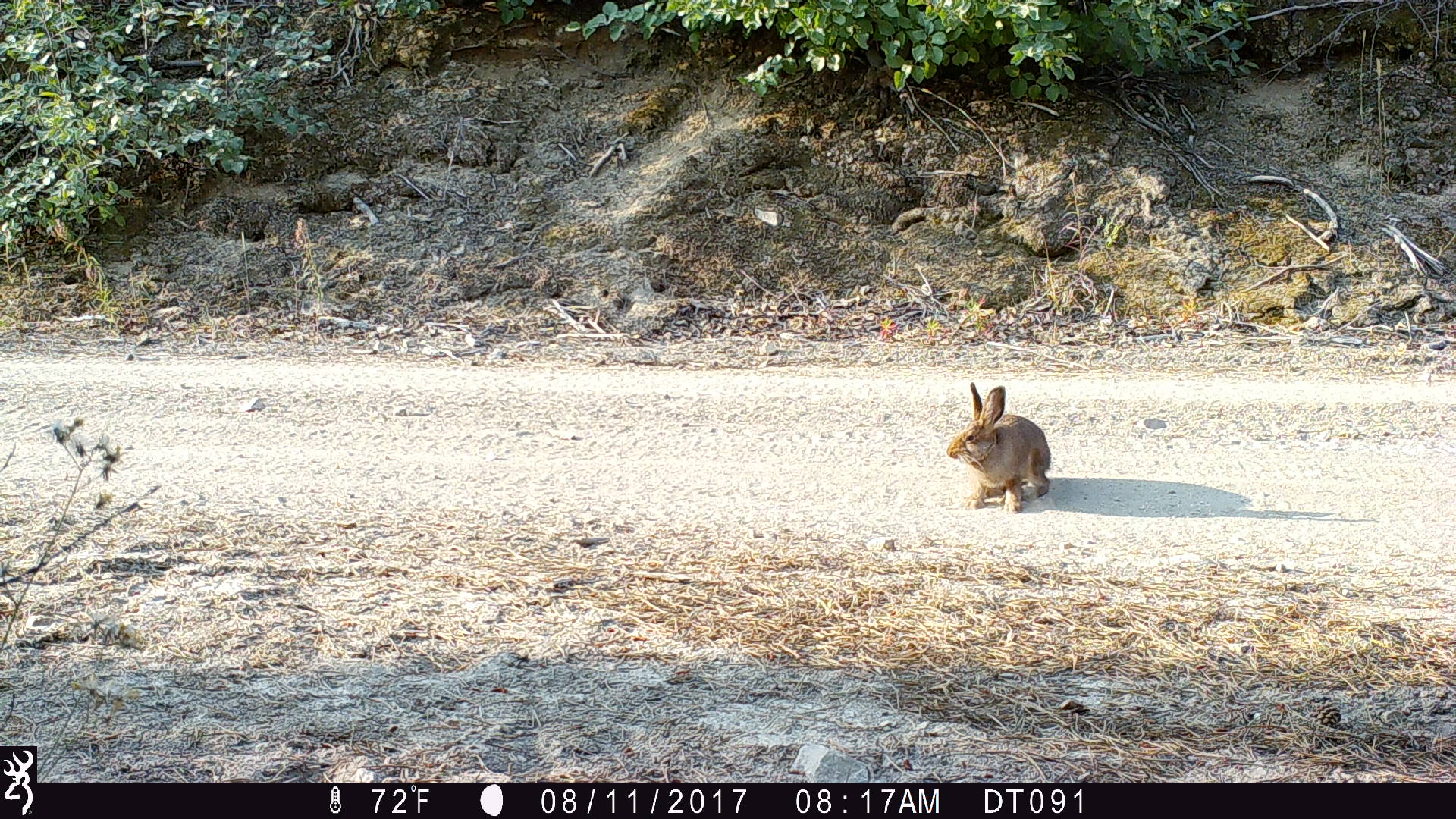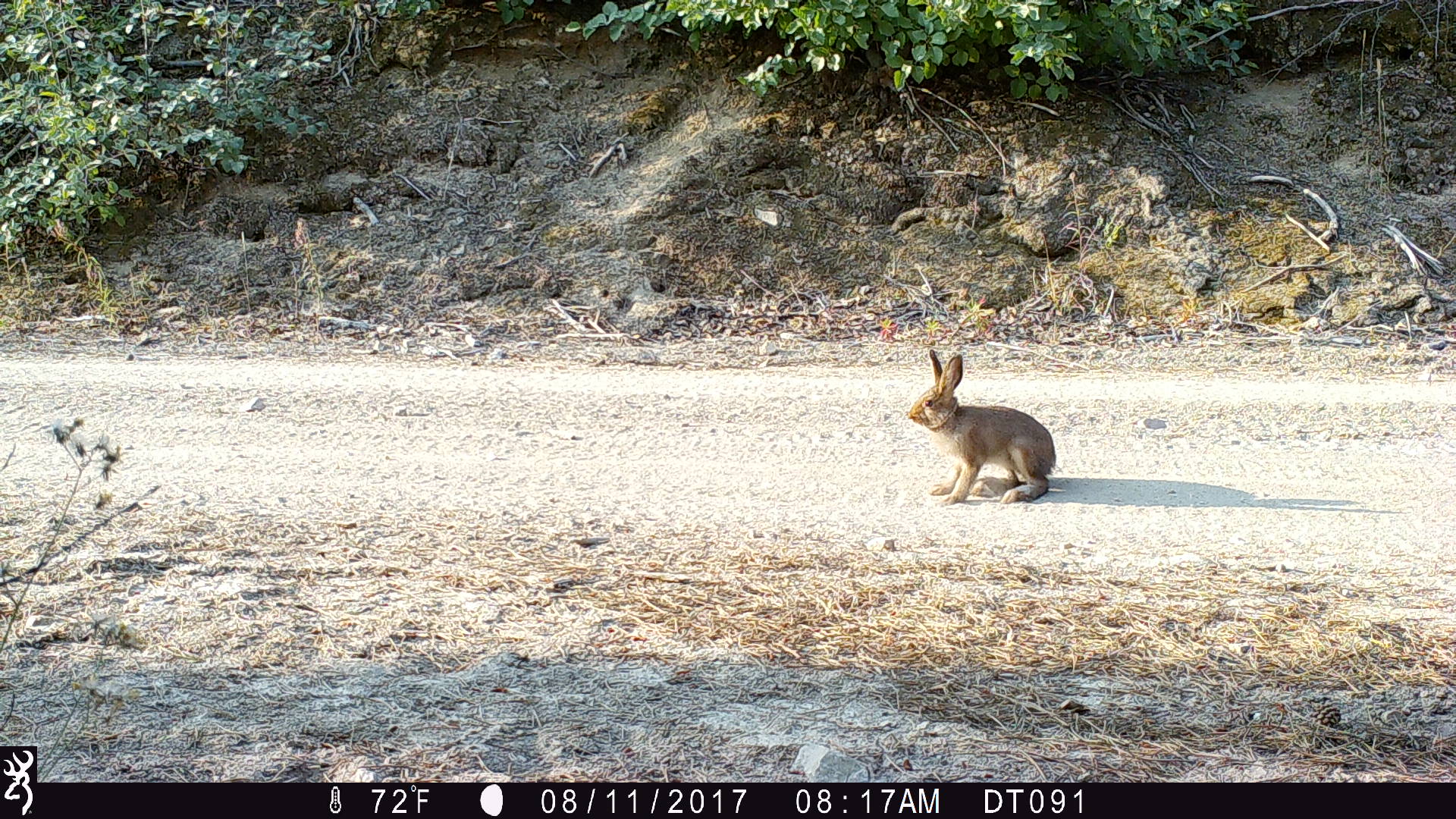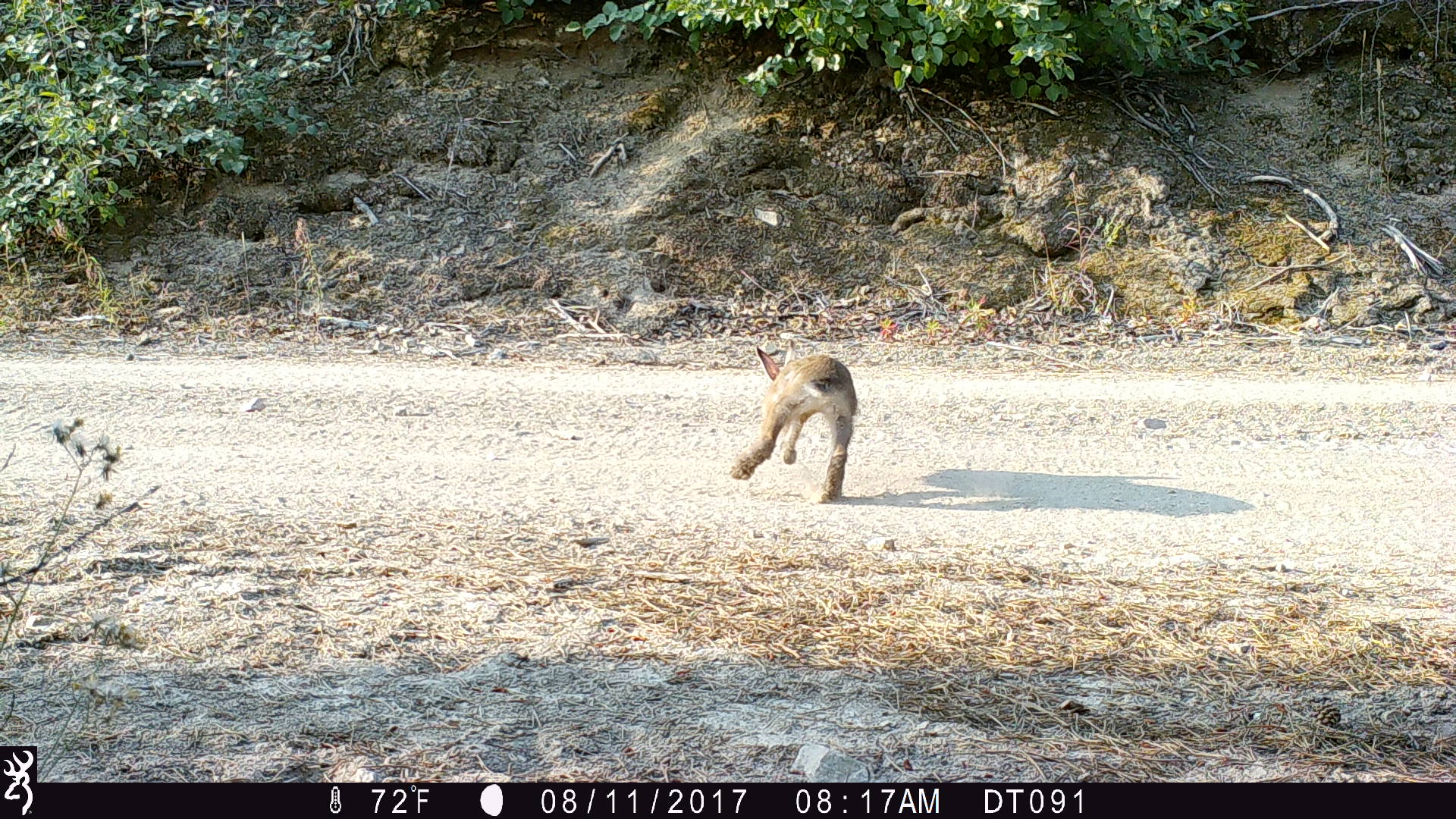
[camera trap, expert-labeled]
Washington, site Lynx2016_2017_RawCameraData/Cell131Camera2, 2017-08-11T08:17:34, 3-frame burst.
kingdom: Animalia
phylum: Chordata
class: Mammalia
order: Lagomorpha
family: Leporidae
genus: Lepus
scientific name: Lepus americanus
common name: snowshoe hare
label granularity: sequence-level